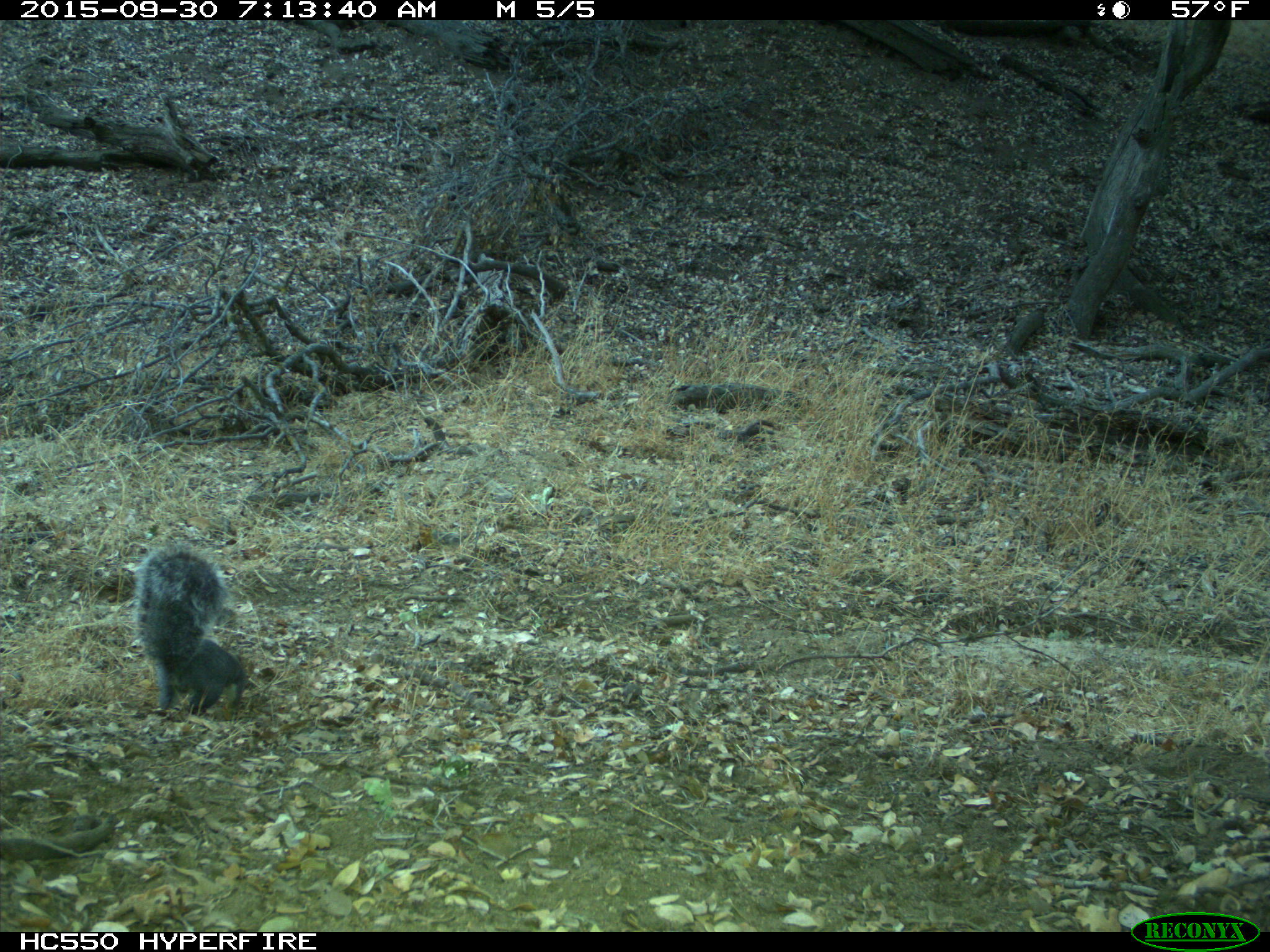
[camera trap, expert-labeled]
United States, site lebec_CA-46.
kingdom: Animalia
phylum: Chordata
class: Mammalia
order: Rodentia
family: Sciuridae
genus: Sciurus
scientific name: Sciurus carolinensis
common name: eastern gray squirrel